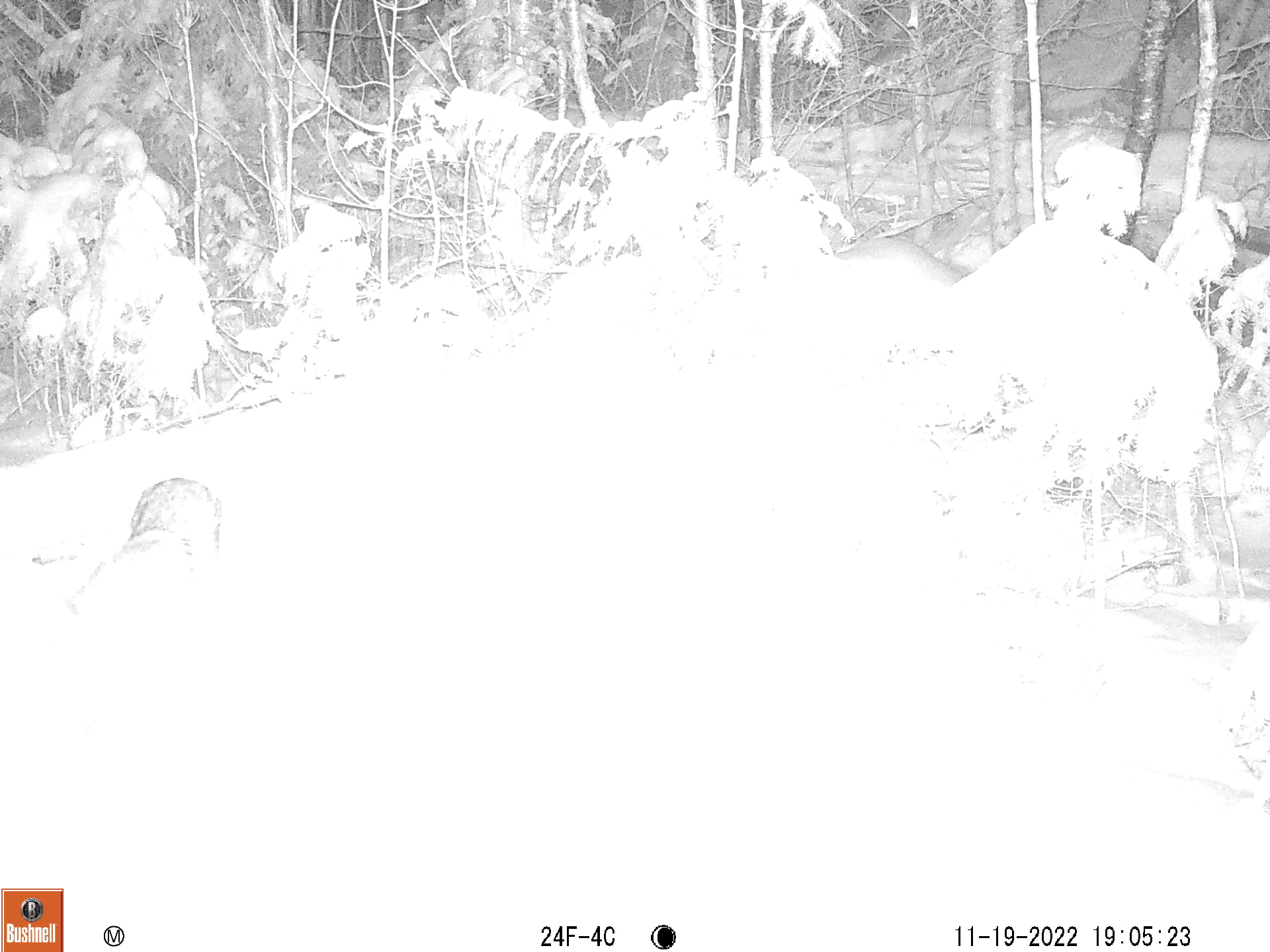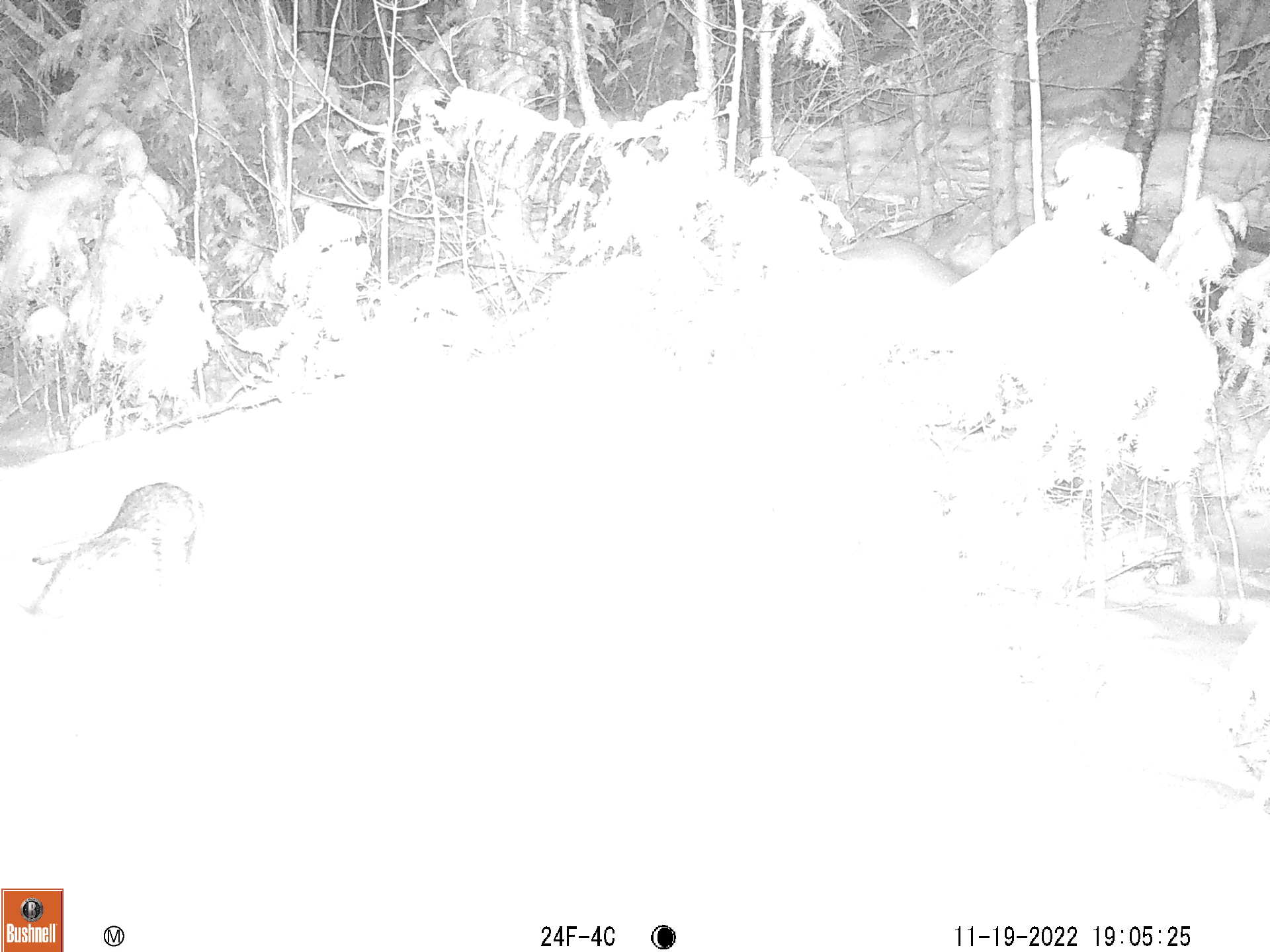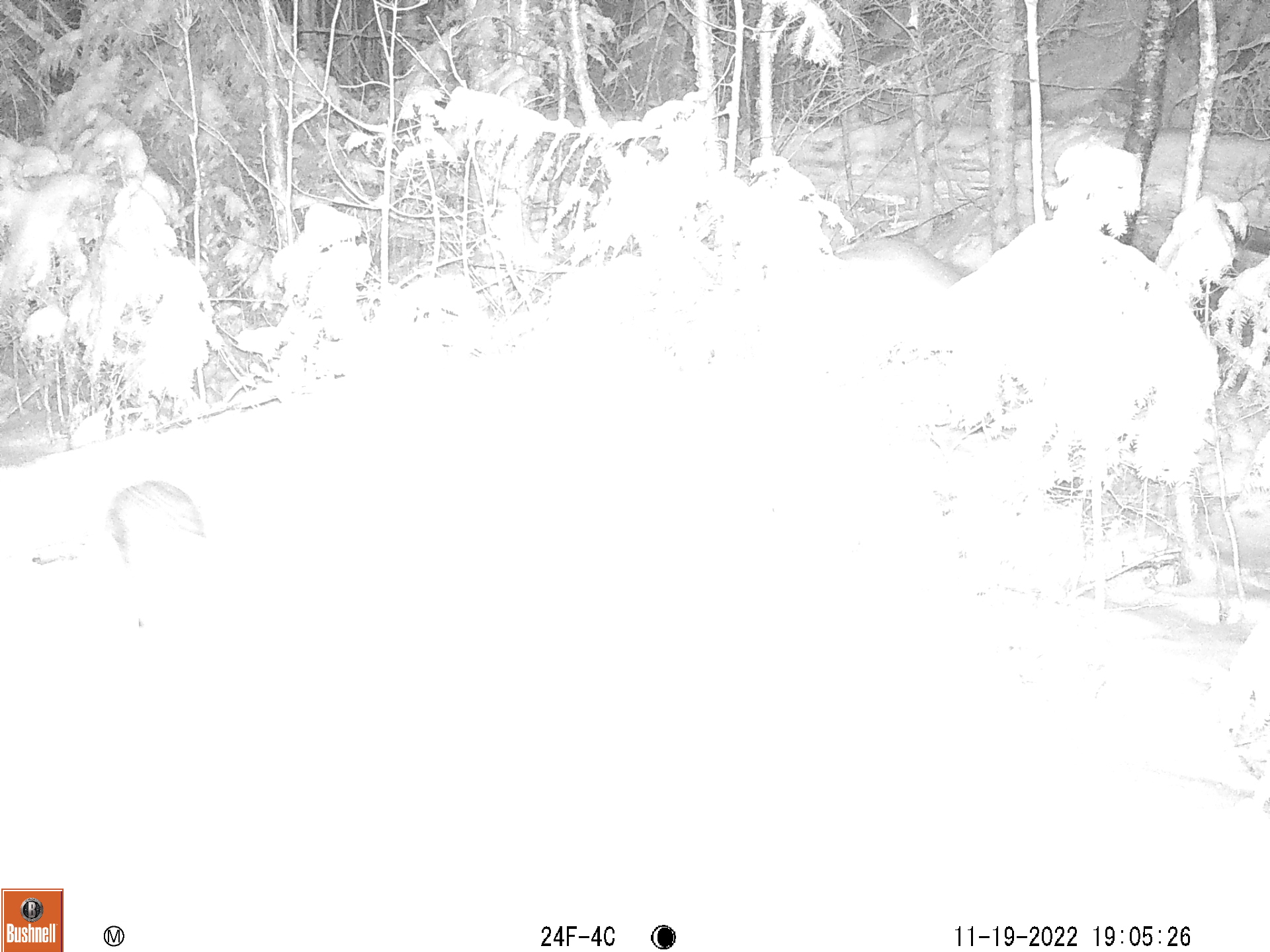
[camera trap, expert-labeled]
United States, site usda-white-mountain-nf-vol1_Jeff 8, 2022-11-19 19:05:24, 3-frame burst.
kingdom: Animalia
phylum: Chordata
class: Mammalia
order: Carnivora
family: Canidae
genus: Canis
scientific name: Canis latrans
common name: coyote